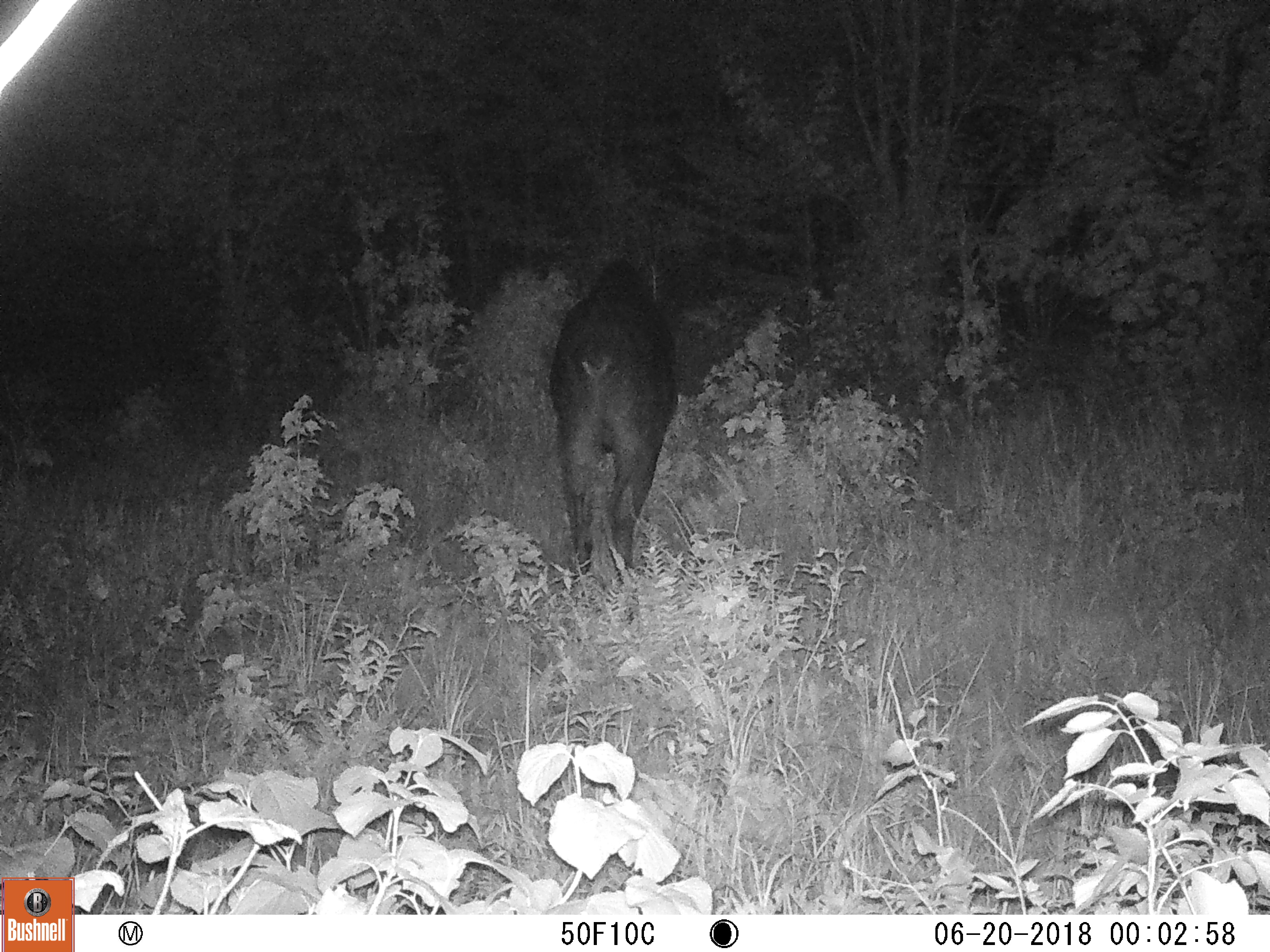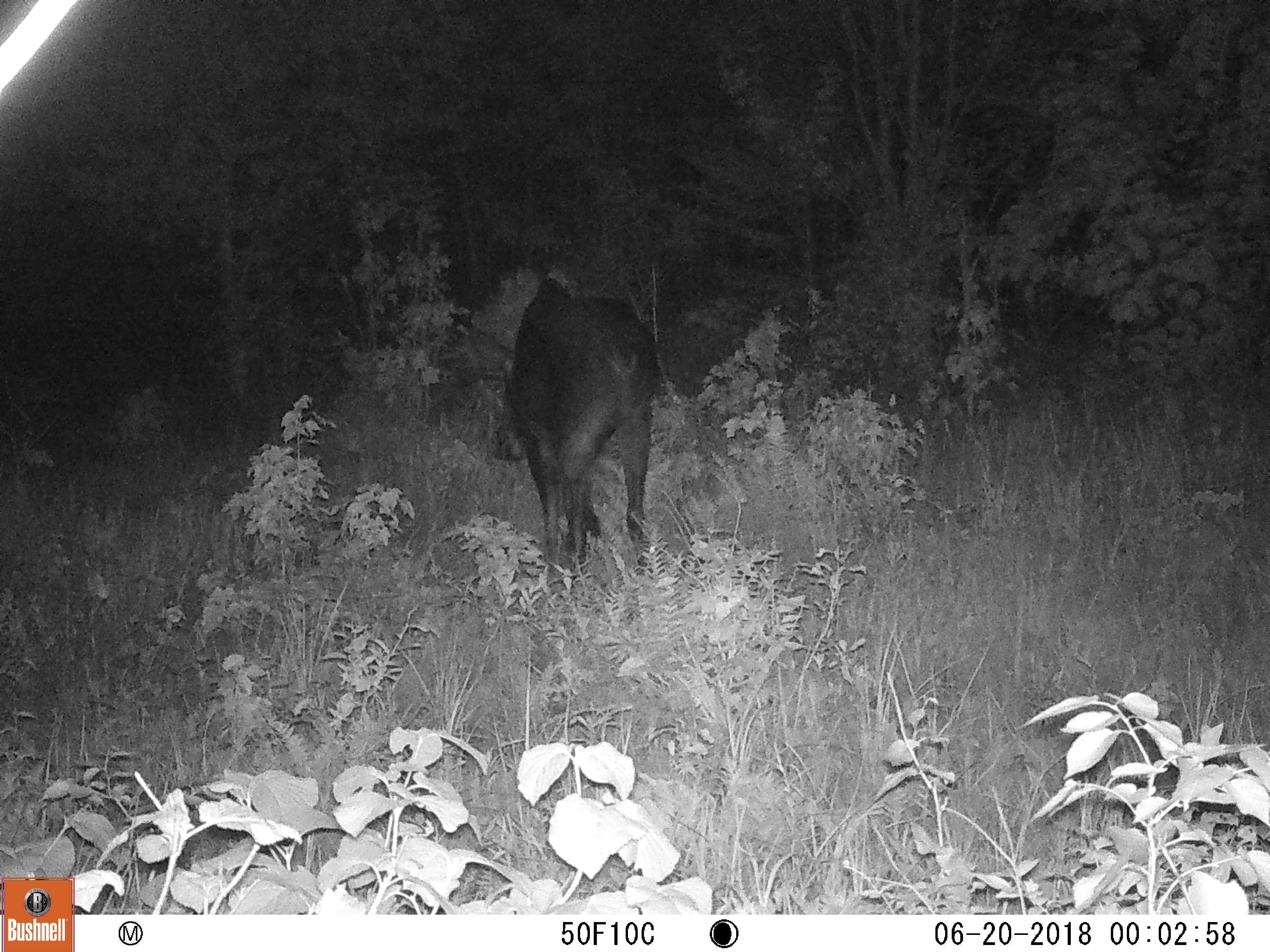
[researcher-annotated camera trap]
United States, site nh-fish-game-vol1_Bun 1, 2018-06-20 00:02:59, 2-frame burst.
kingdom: Animalia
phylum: Chordata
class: Mammalia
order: Artiodactyla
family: Cervidae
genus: Alces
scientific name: Alces alces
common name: moose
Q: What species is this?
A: Moose (Alces alces).